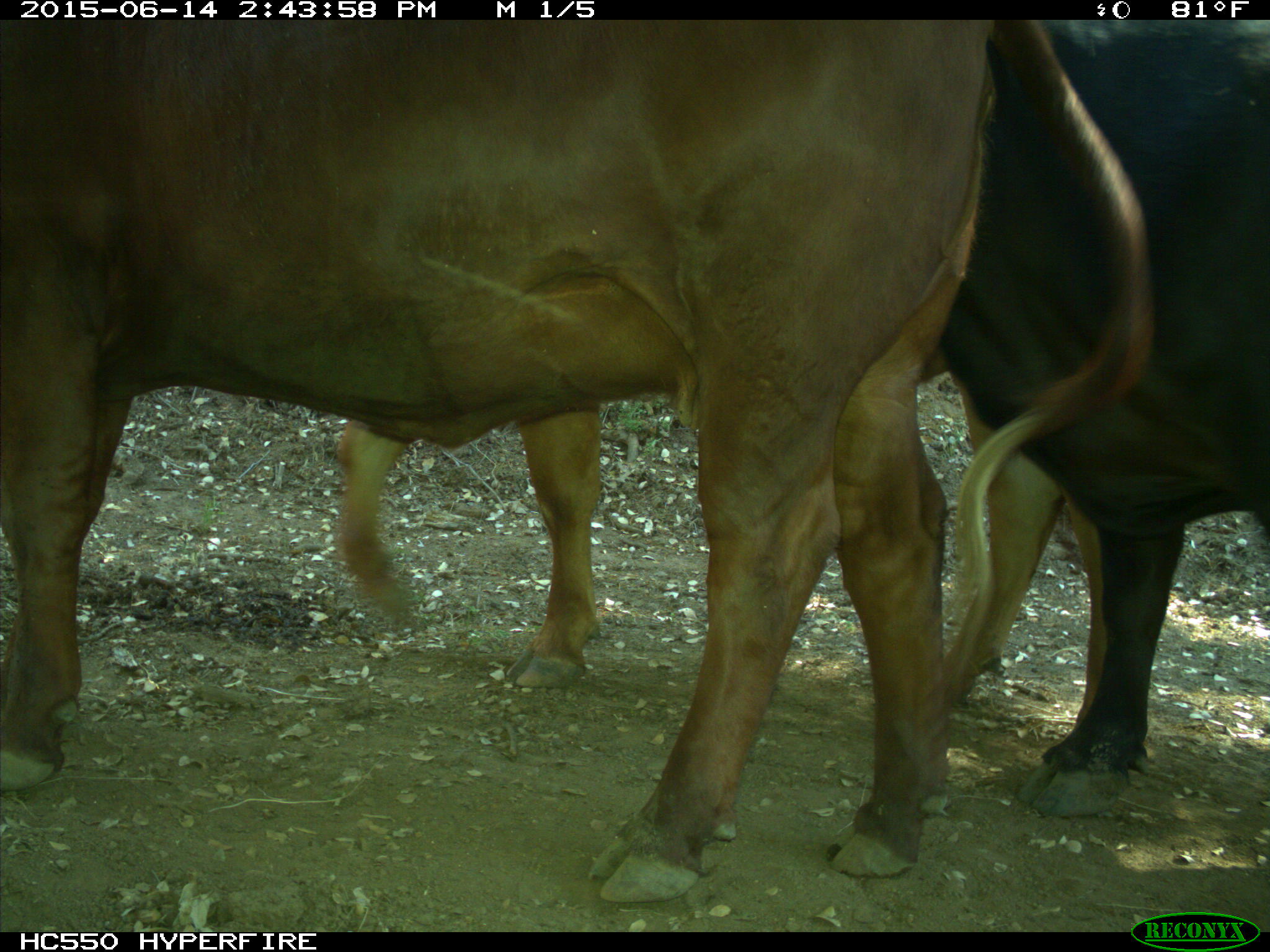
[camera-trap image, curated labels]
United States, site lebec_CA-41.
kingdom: Animalia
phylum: Chordata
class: Mammalia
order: Artiodactyla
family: Bovidae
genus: Bos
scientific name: Bos taurus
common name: domestic cow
Bos taurus (domestic cow).